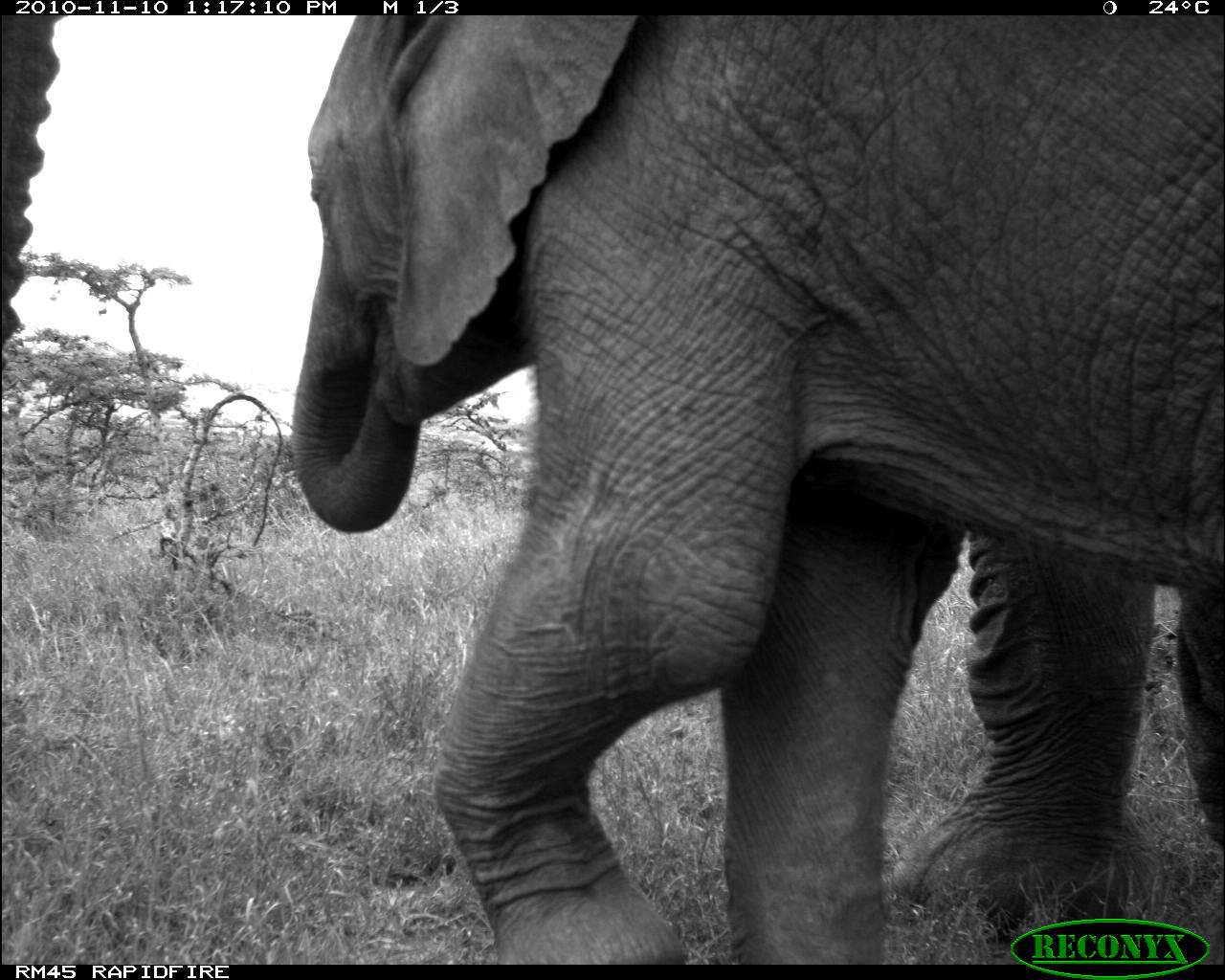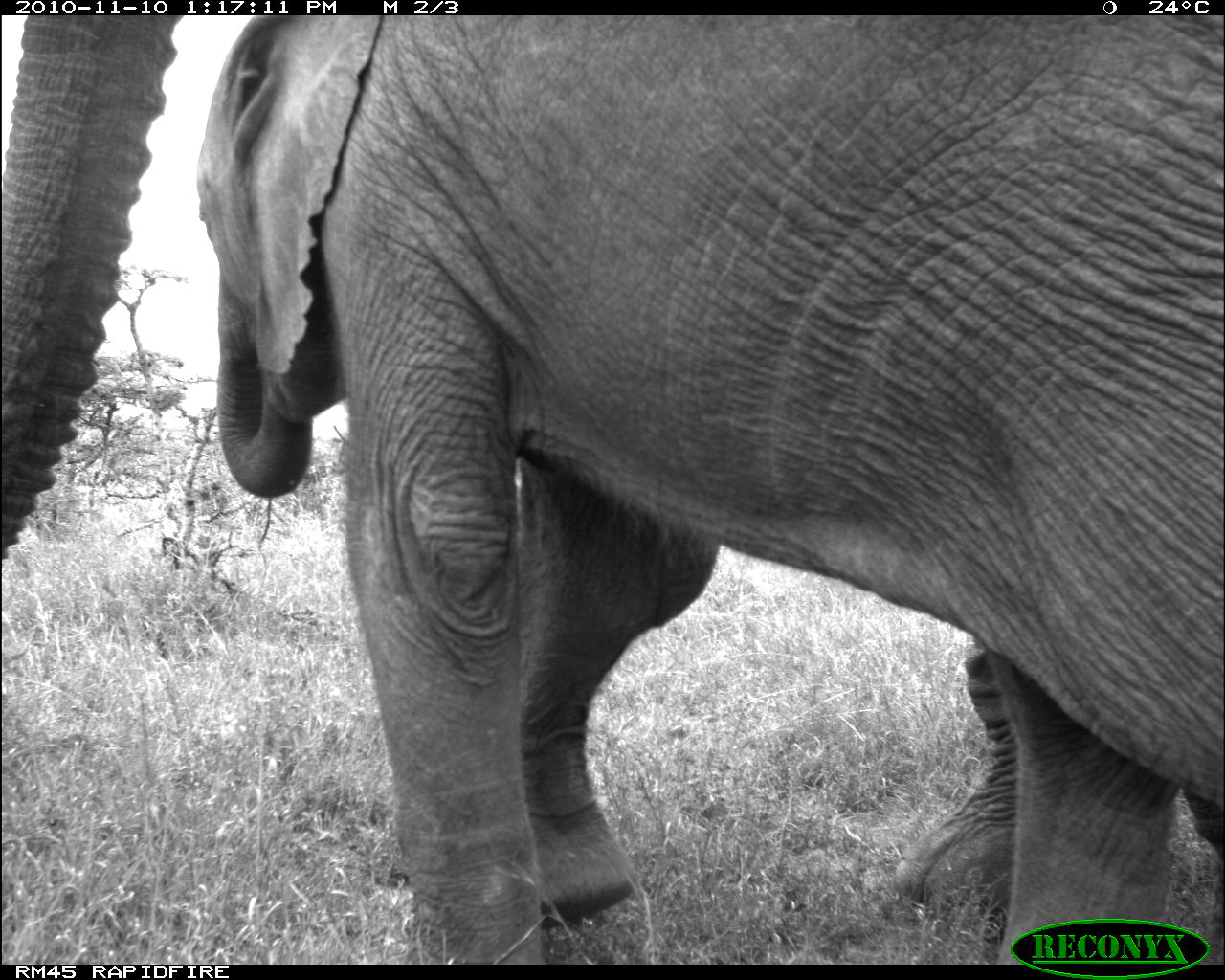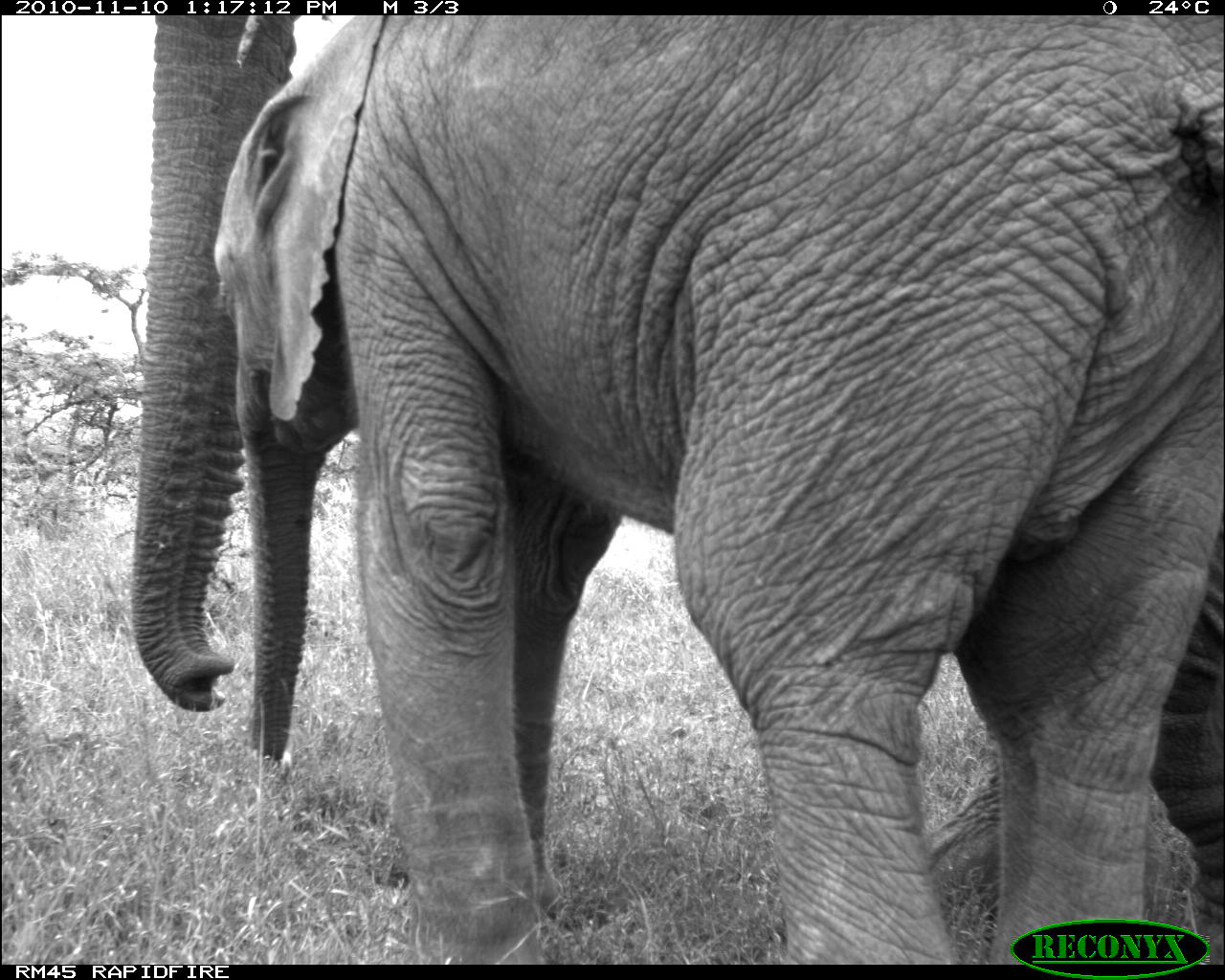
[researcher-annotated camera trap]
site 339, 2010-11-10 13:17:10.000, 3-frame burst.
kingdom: Animalia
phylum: Chordata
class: Mammalia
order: Proboscidea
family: Elephantidae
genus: Loxodonta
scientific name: Loxodonta africana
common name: african bush elephant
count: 2